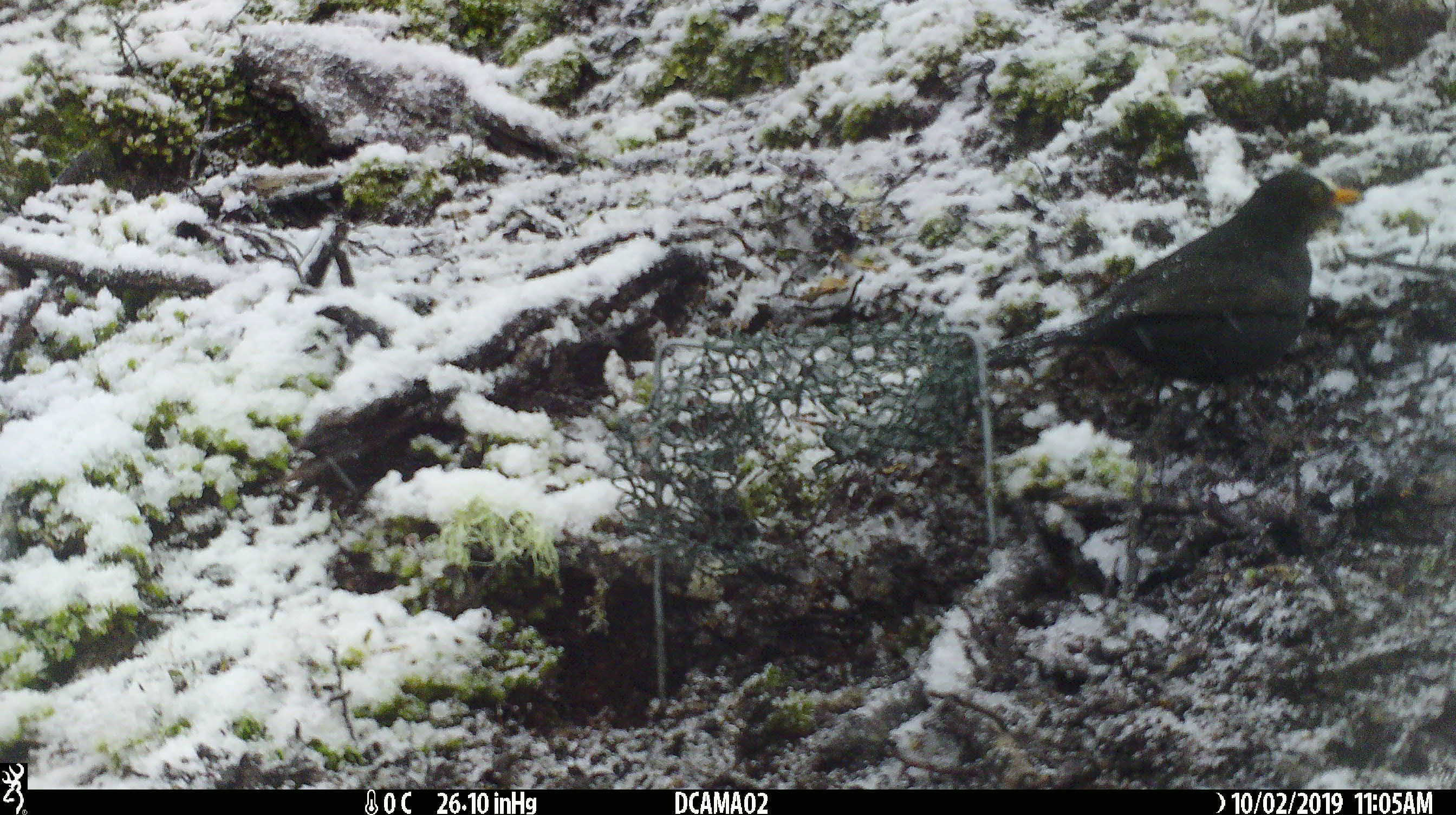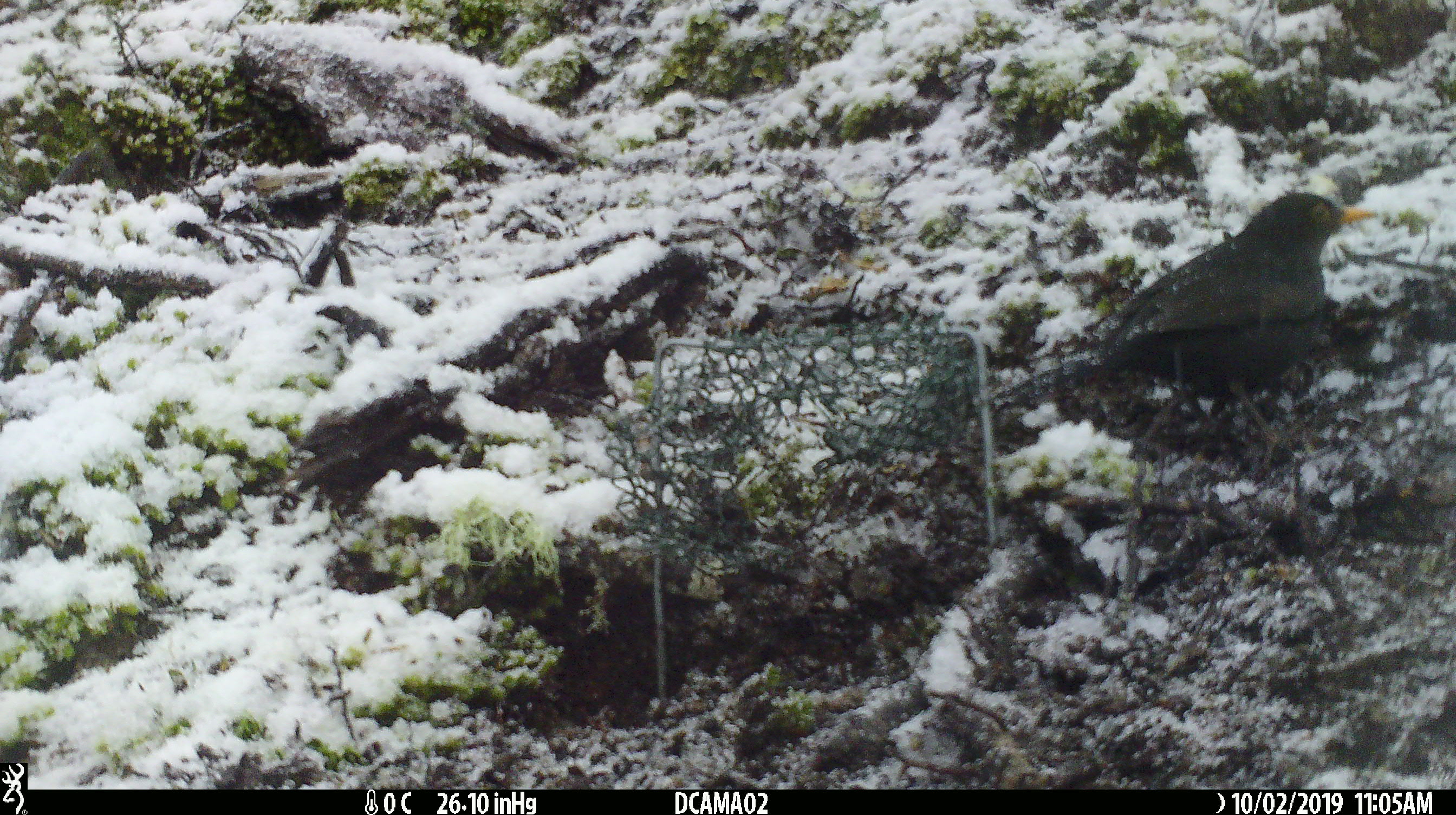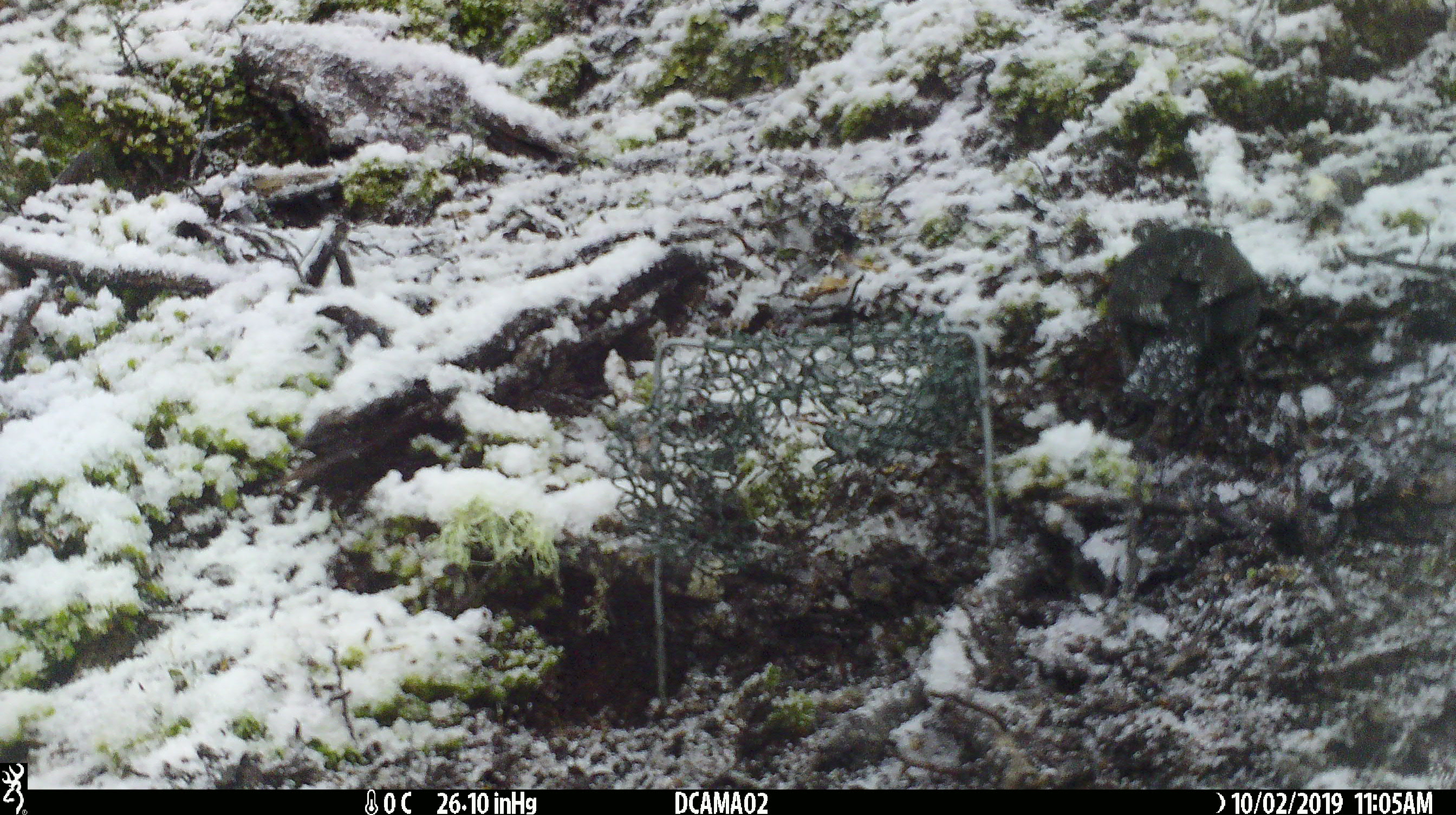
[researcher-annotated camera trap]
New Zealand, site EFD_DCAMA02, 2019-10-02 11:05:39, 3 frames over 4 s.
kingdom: Animalia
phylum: Chordata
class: Aves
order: Passeriformes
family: Turdidae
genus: Turdus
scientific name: Turdus merula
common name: eurasian blackbird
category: blackbird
Blackbird (eurasian blackbird) (Turdus merula).